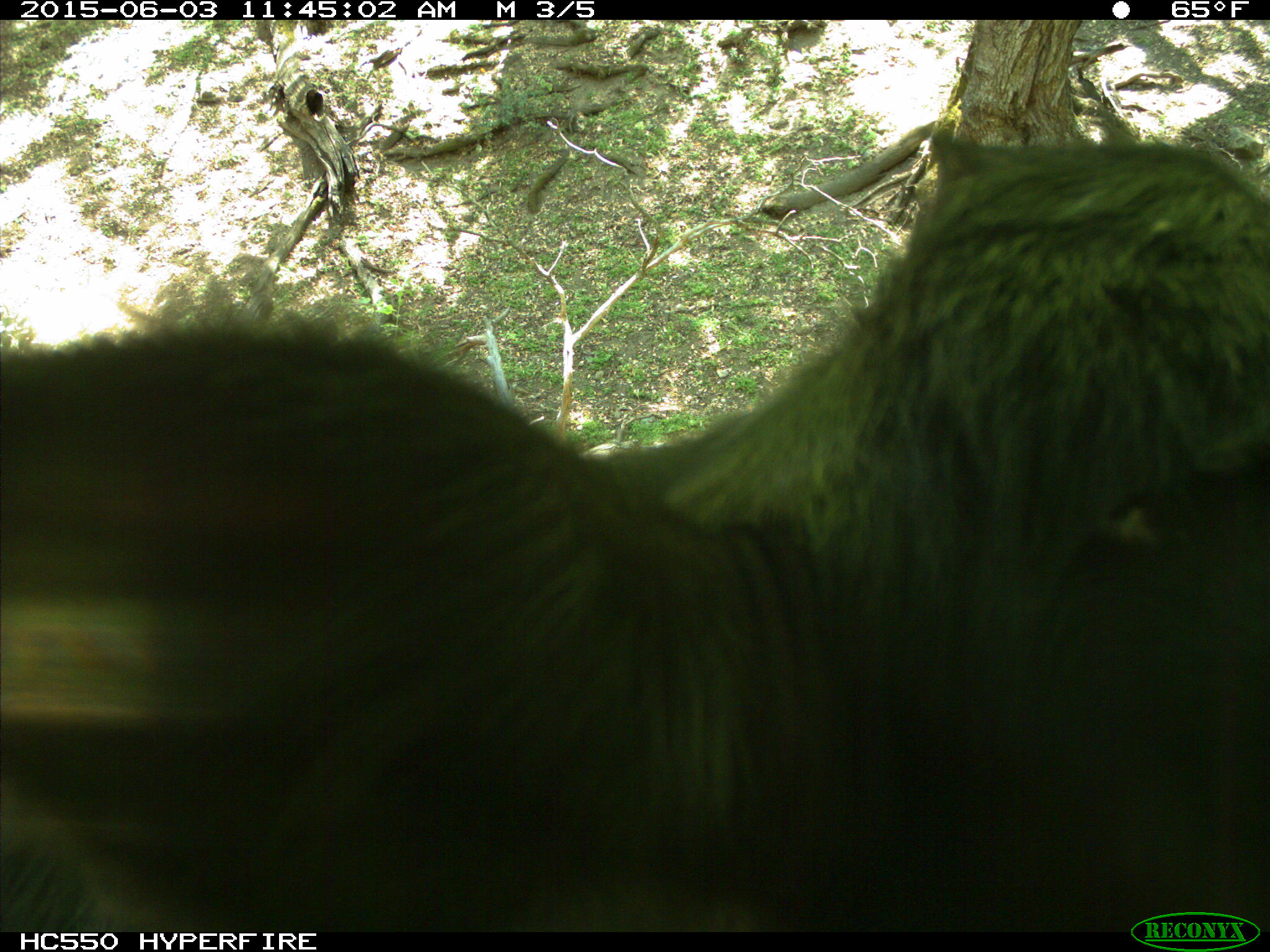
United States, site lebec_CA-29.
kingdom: Animalia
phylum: Chordata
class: Mammalia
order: Artiodactyla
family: Bovidae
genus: Bos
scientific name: Bos taurus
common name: domestic cow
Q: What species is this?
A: Bos taurus (domestic cow).